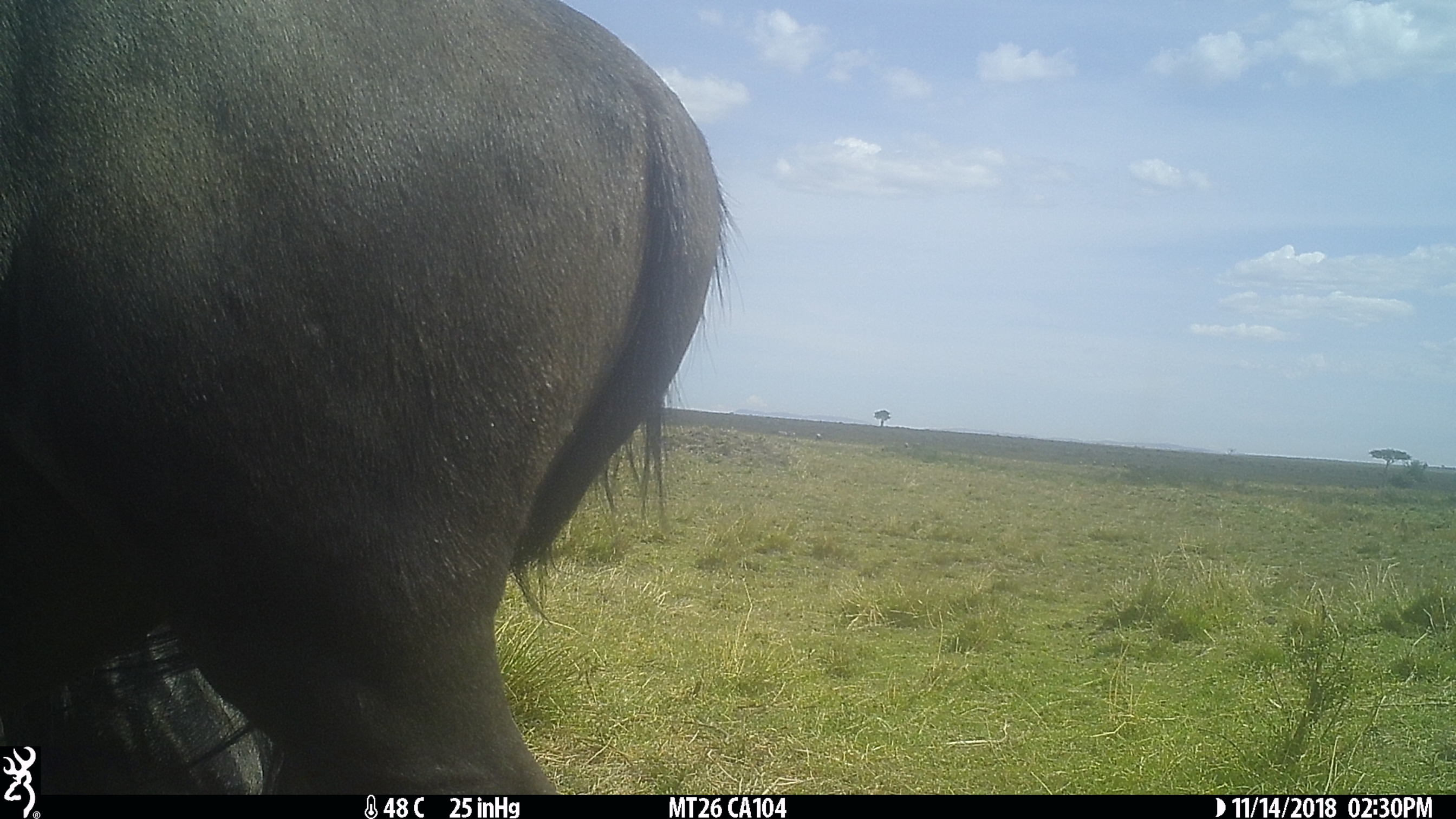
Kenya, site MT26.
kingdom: Animalia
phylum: Chordata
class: Mammalia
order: Artiodactyla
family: Bovidae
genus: Connochaetes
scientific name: Connochaetes taurinus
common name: blue wildebeest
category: wildebeest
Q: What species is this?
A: Wildebeest (blue wildebeest) (Connochaetes taurinus).